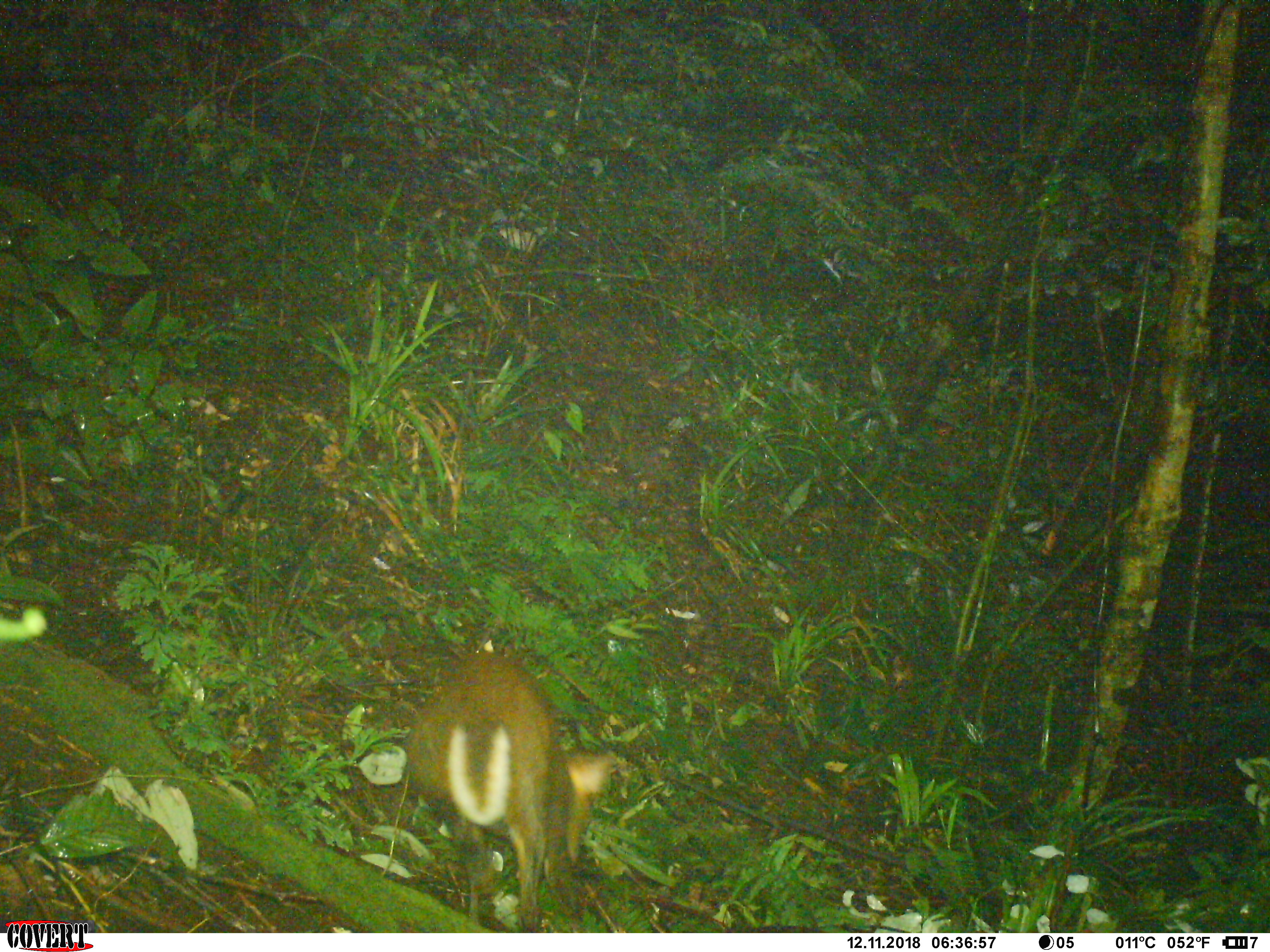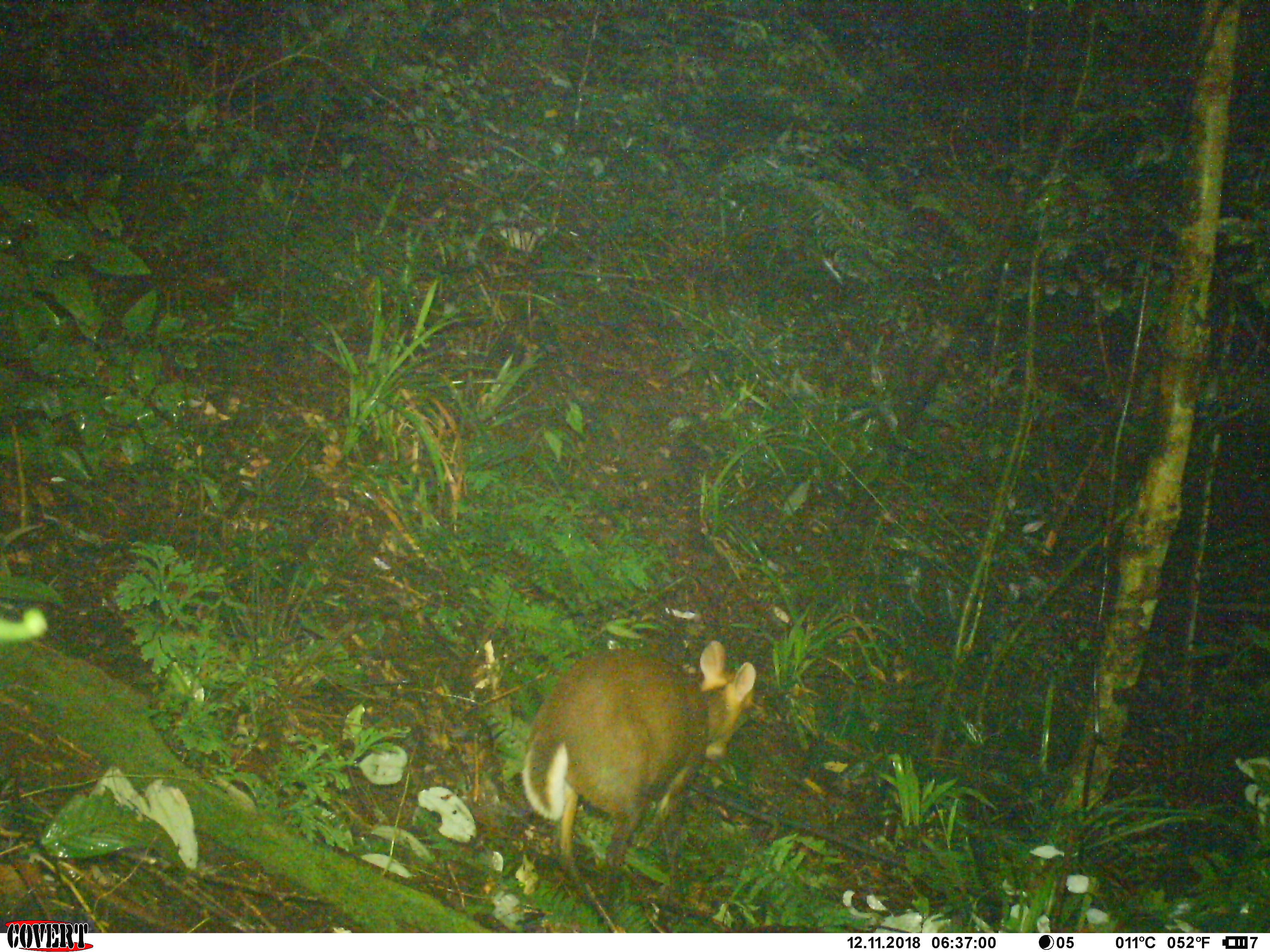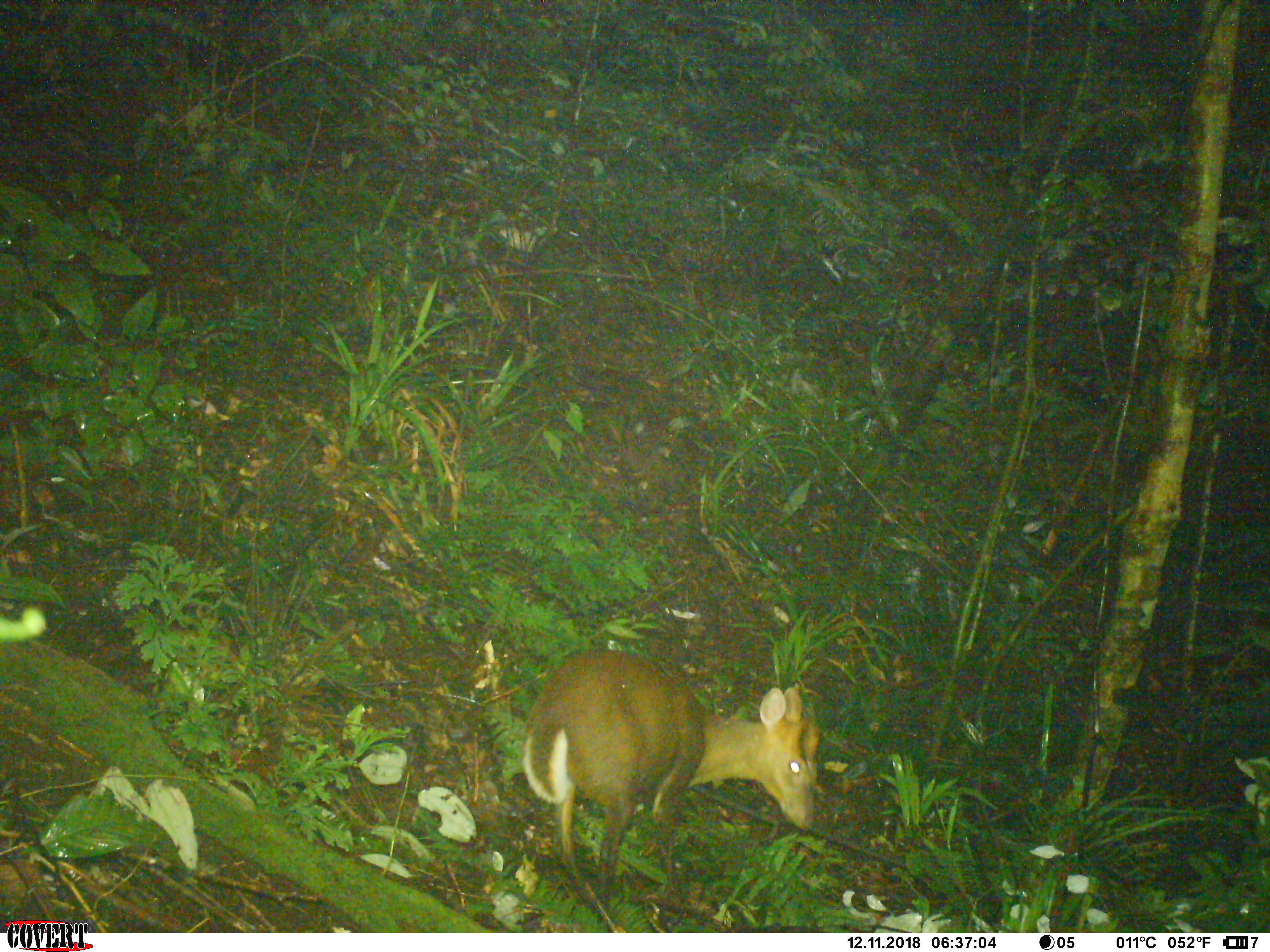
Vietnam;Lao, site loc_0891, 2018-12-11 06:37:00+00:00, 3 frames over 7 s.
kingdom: Animalia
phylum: Chordata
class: Mammalia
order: Artiodactyla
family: Cervidae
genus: Muntiacus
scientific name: Muntiacus rooseveltorum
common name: roosevelt's muntjac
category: roosevelts muntjac group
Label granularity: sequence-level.